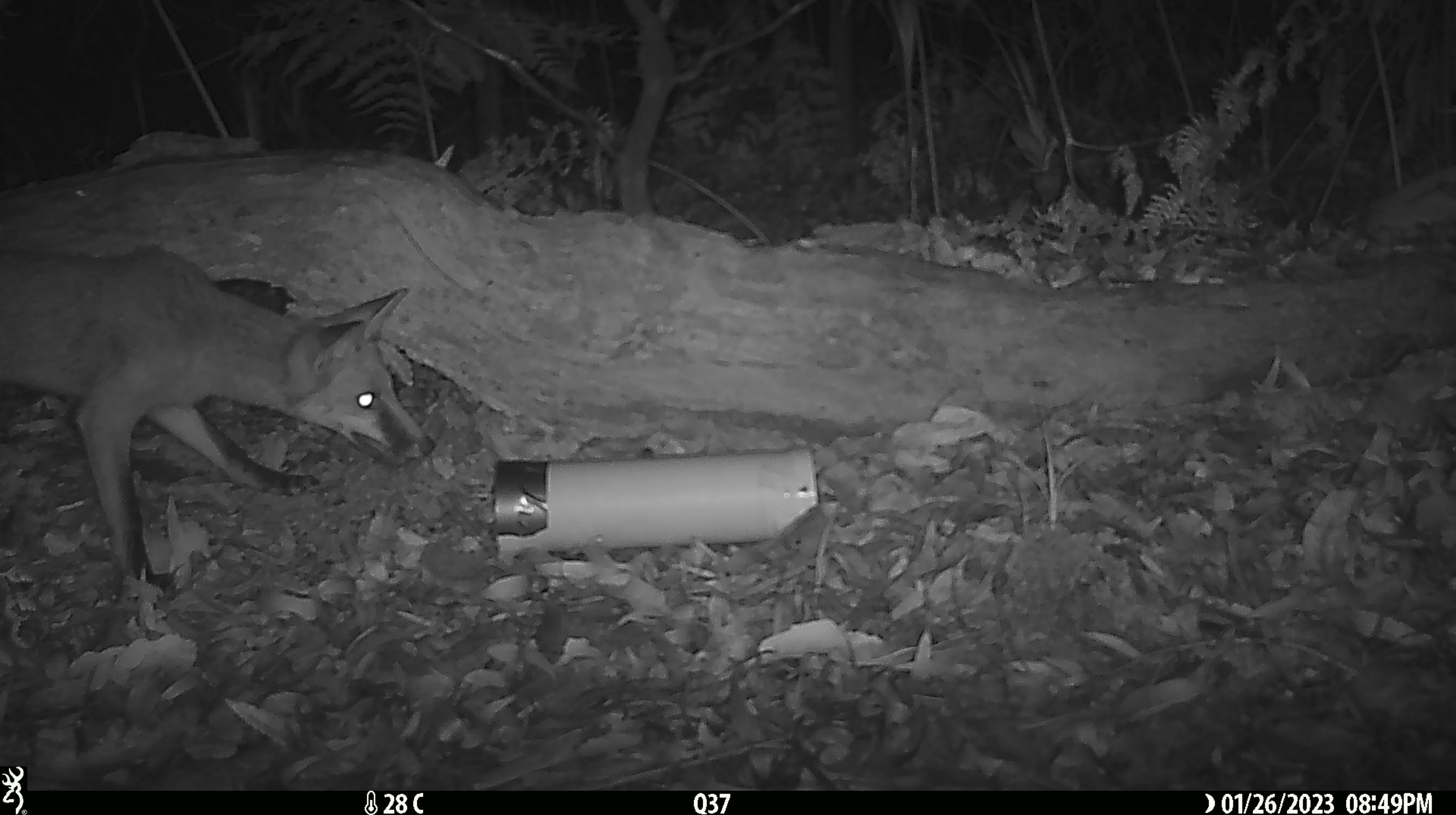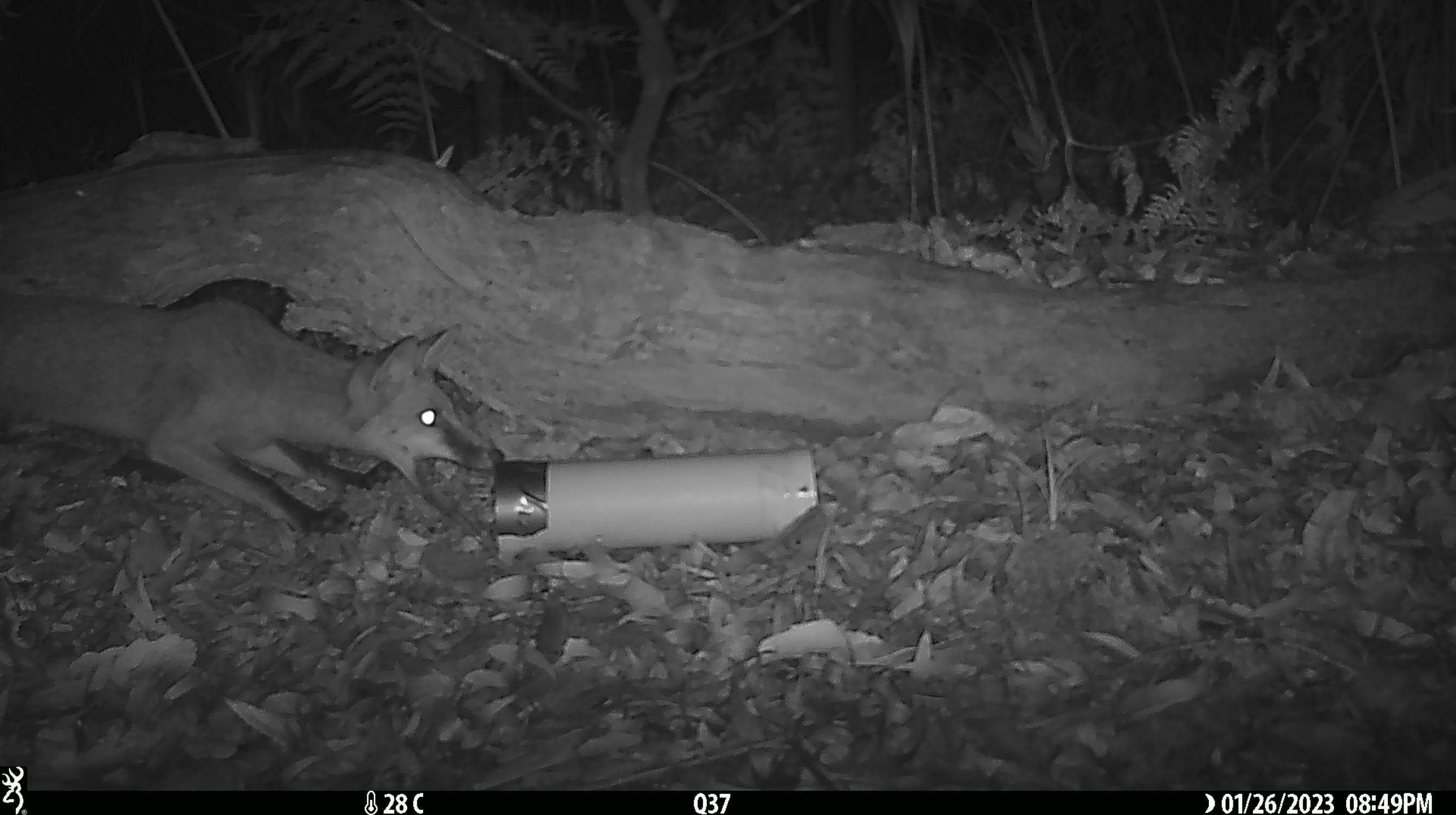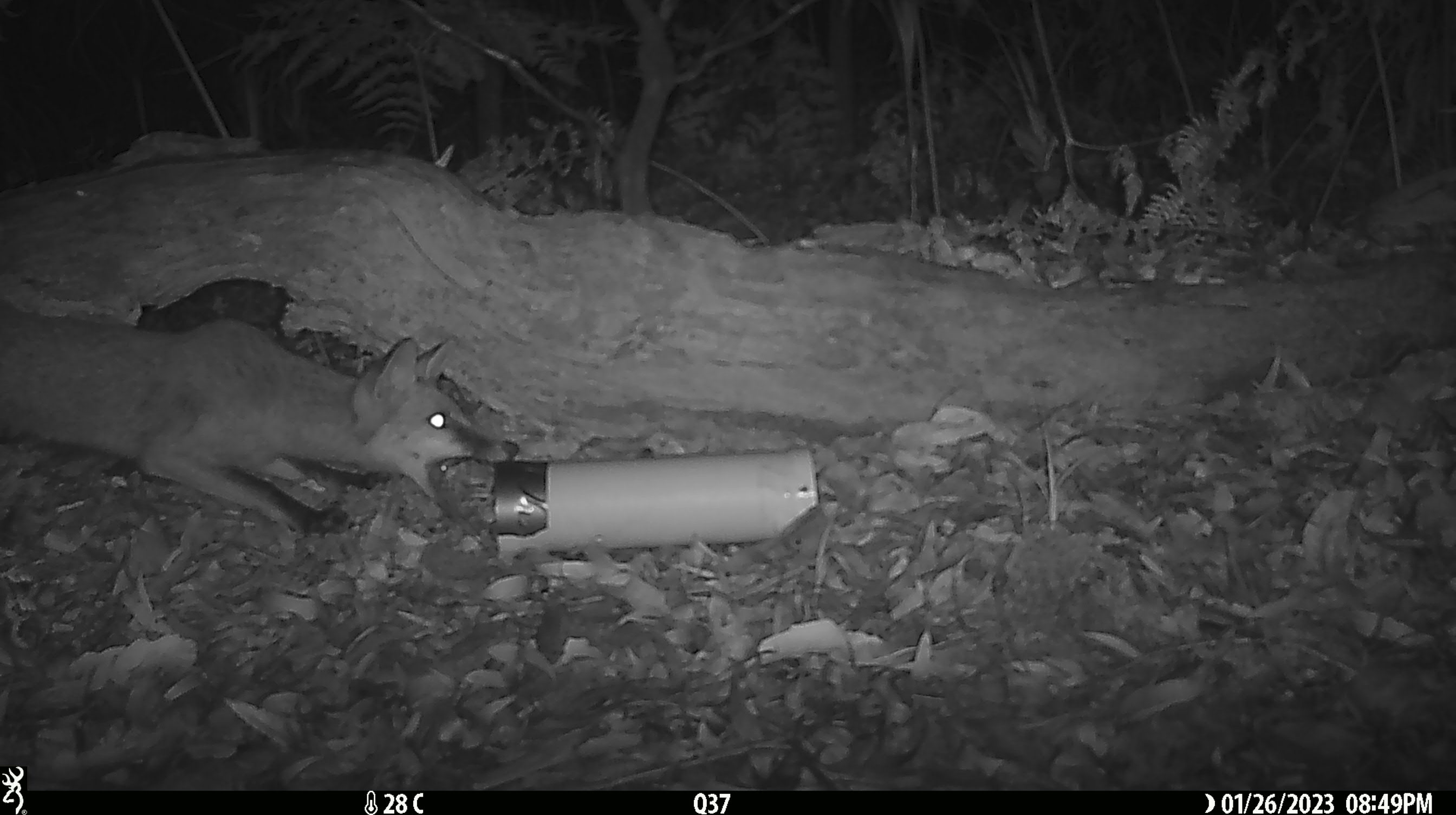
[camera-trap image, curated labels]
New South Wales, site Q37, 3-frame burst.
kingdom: Animalia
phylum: Chordata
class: Mammalia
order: Carnivora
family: Canidae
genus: Vulpes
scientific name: Vulpes vulpes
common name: red fox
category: fox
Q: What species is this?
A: Fox (red fox) (Vulpes vulpes).